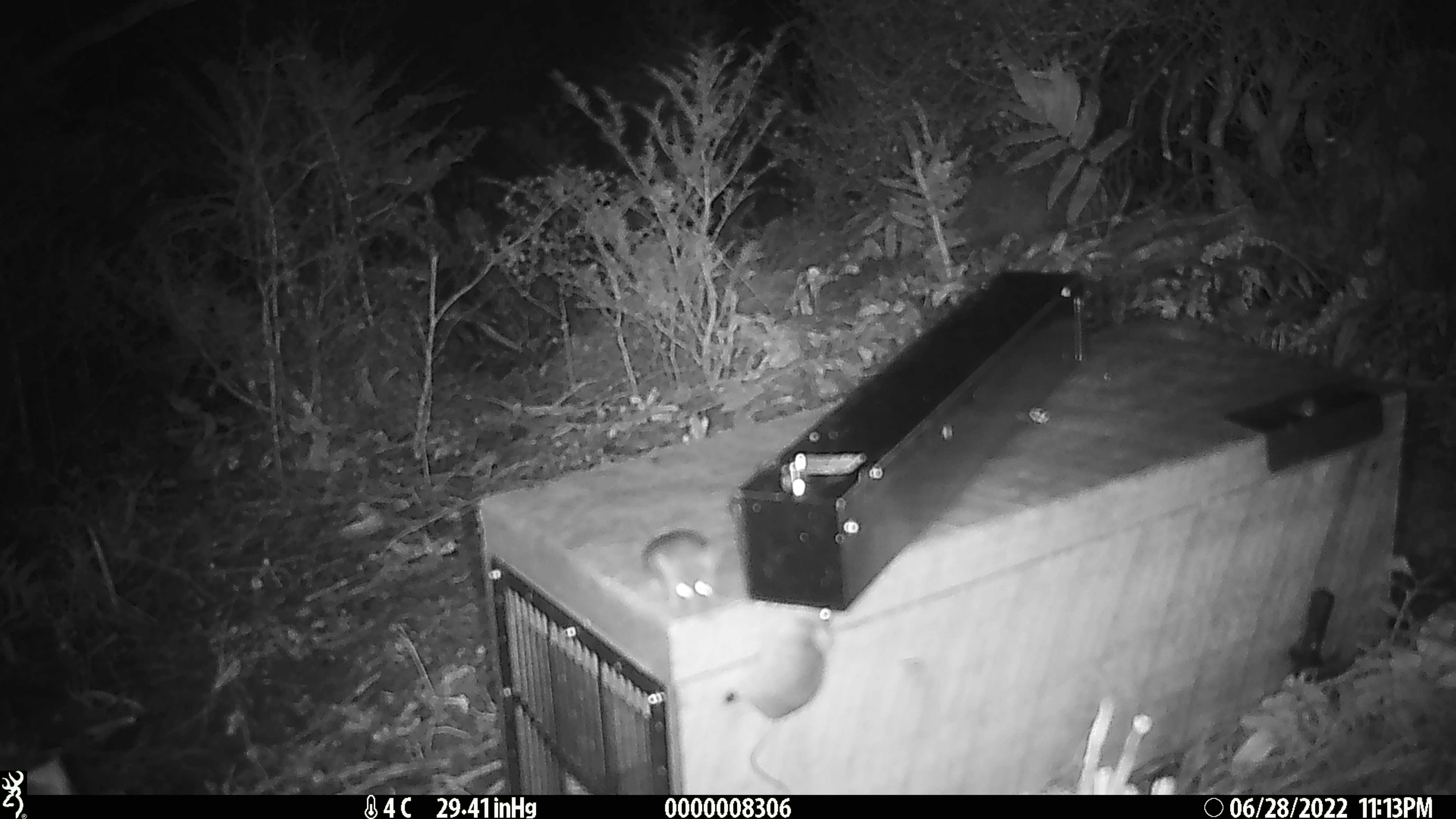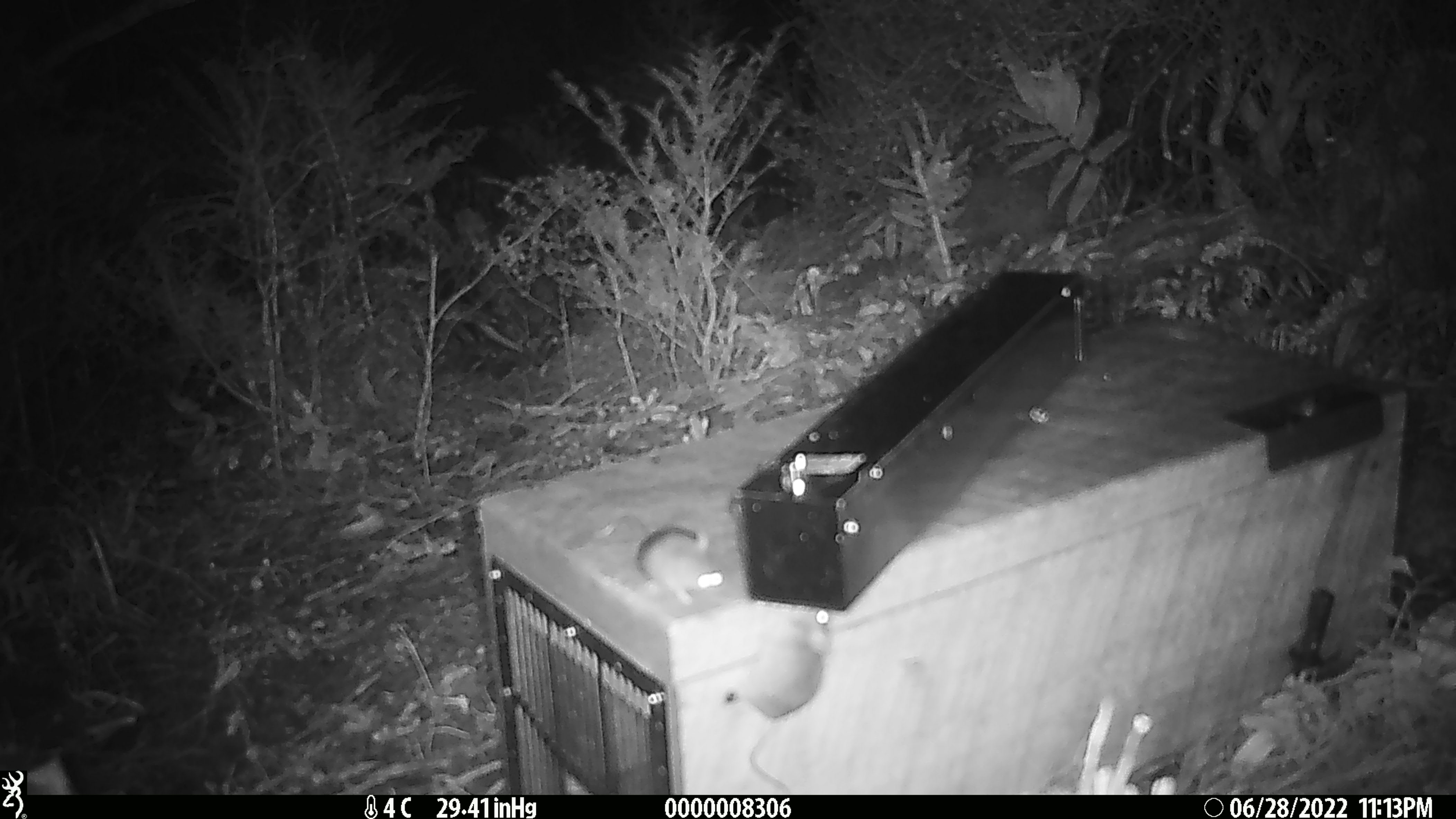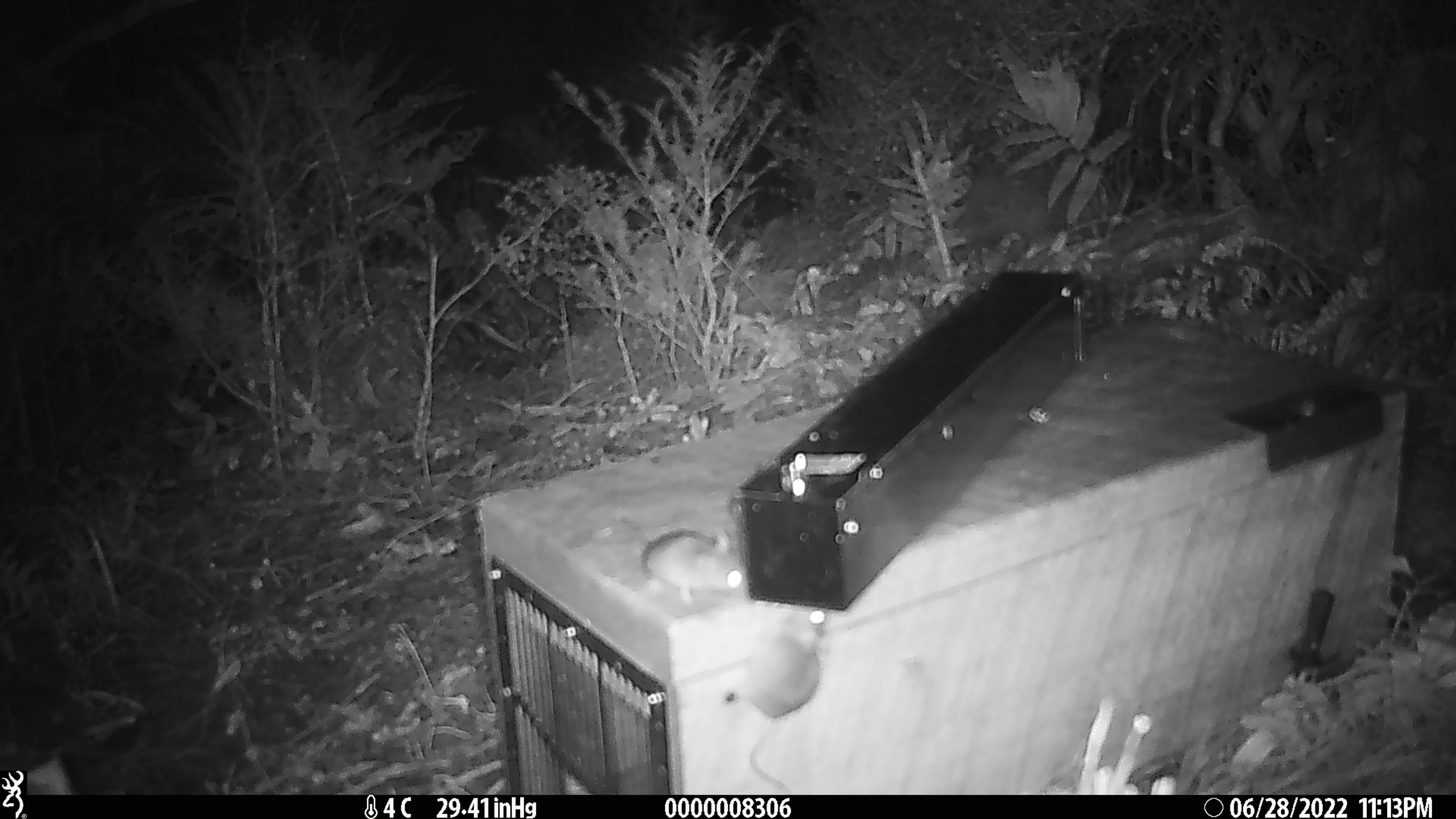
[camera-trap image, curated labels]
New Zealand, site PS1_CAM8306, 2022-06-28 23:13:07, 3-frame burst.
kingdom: Animalia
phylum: Chordata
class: Mammalia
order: Rodentia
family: Muridae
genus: Mus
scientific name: Mus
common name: mouse